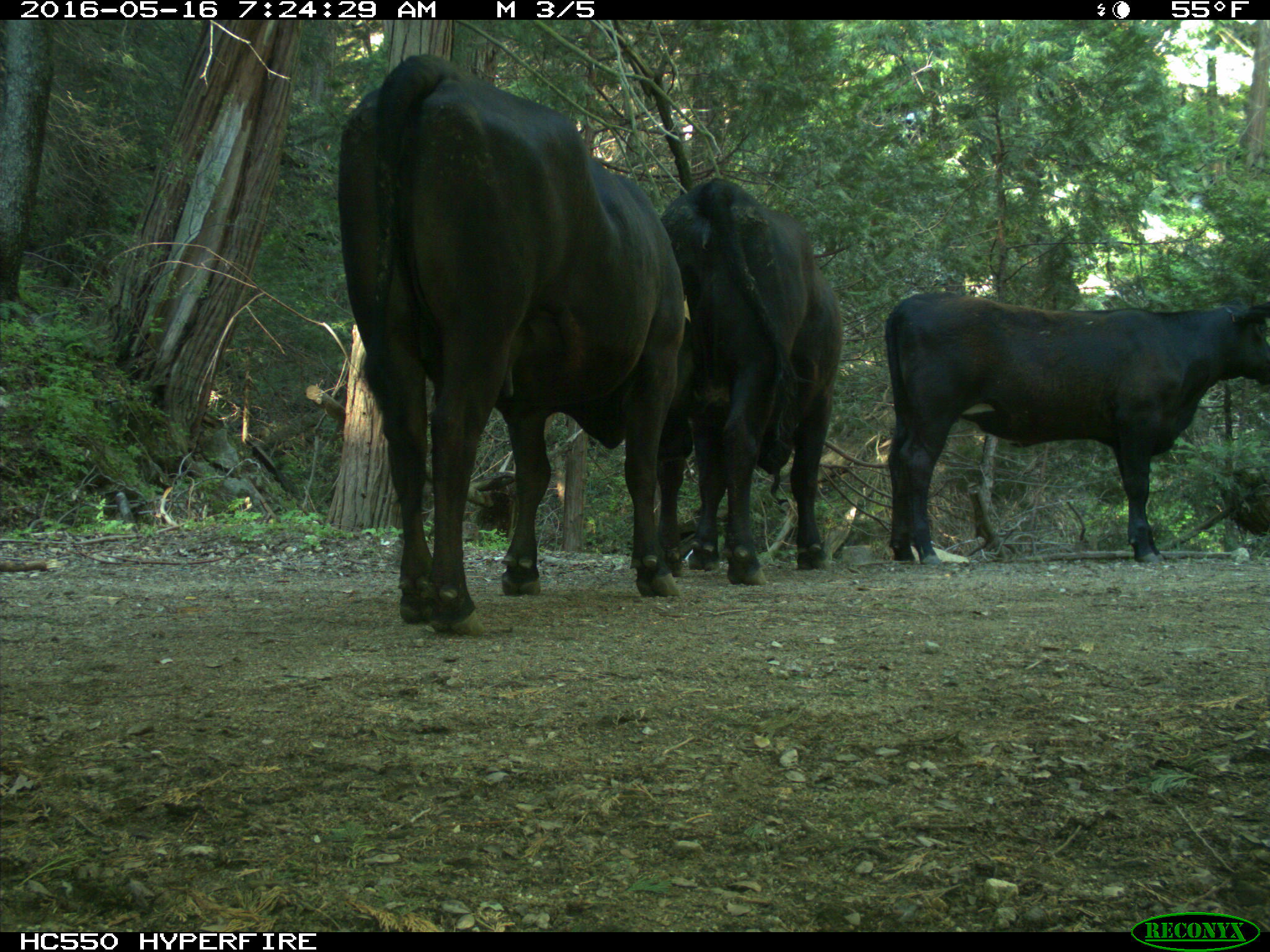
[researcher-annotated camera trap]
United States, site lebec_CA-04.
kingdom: Animalia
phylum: Chordata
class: Mammalia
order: Artiodactyla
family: Bovidae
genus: Bos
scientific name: Bos taurus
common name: domestic cow